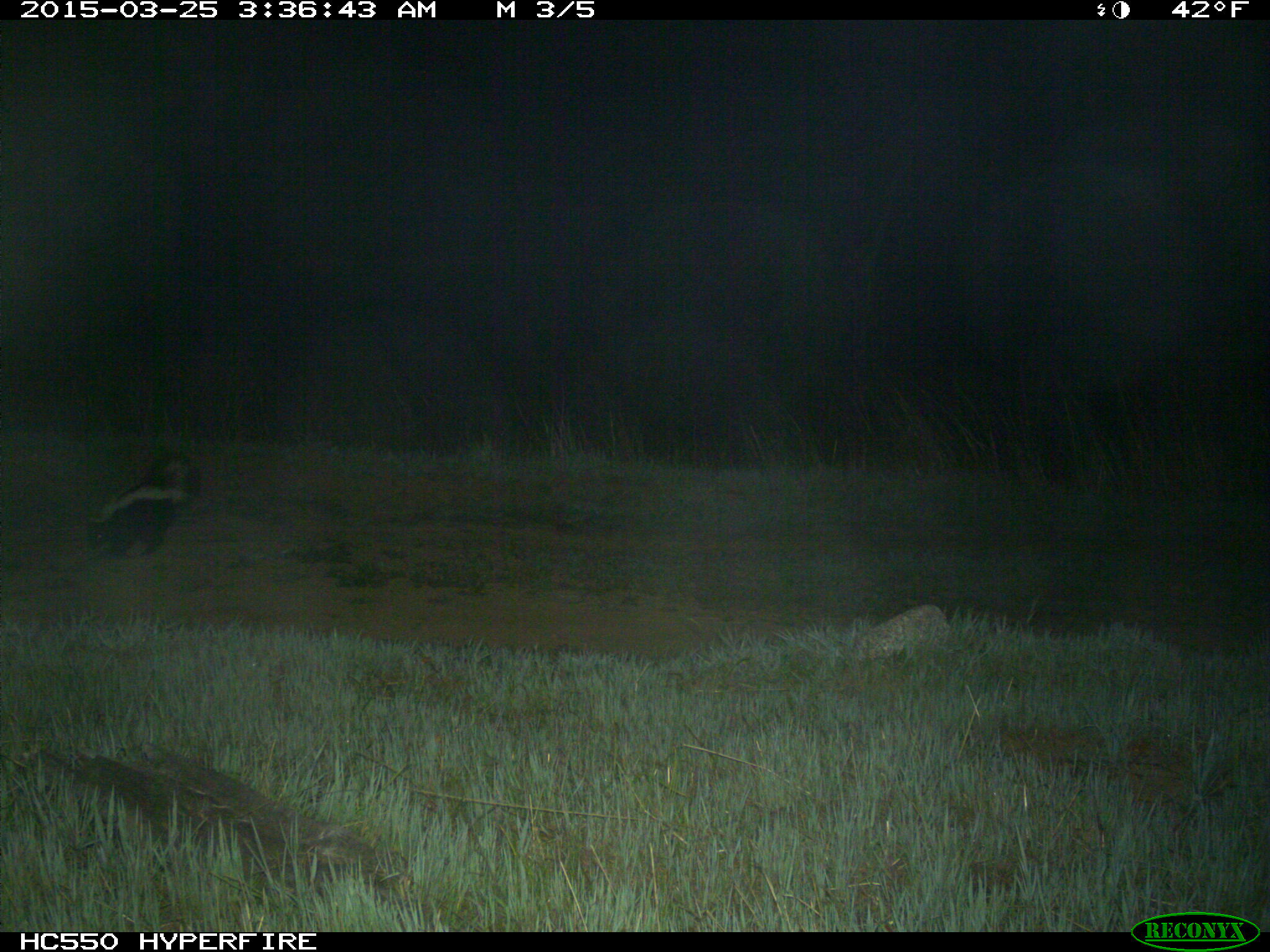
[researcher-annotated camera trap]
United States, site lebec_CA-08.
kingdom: Animalia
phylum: Chordata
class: Mammalia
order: Carnivora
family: Mephitidae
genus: Mephitis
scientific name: Mephitis mephitis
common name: striped skunk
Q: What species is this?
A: Mephitis mephitis (striped skunk).